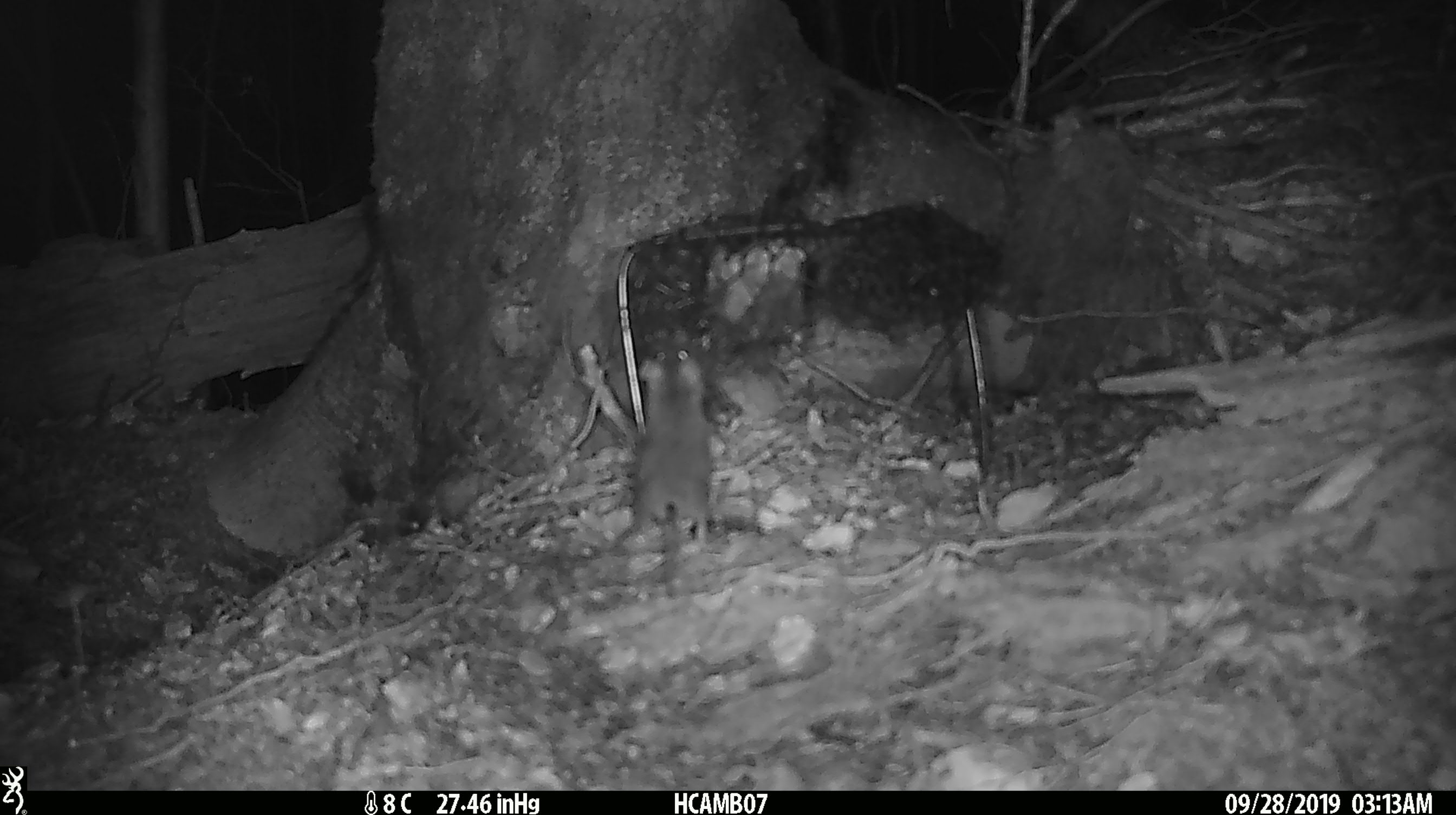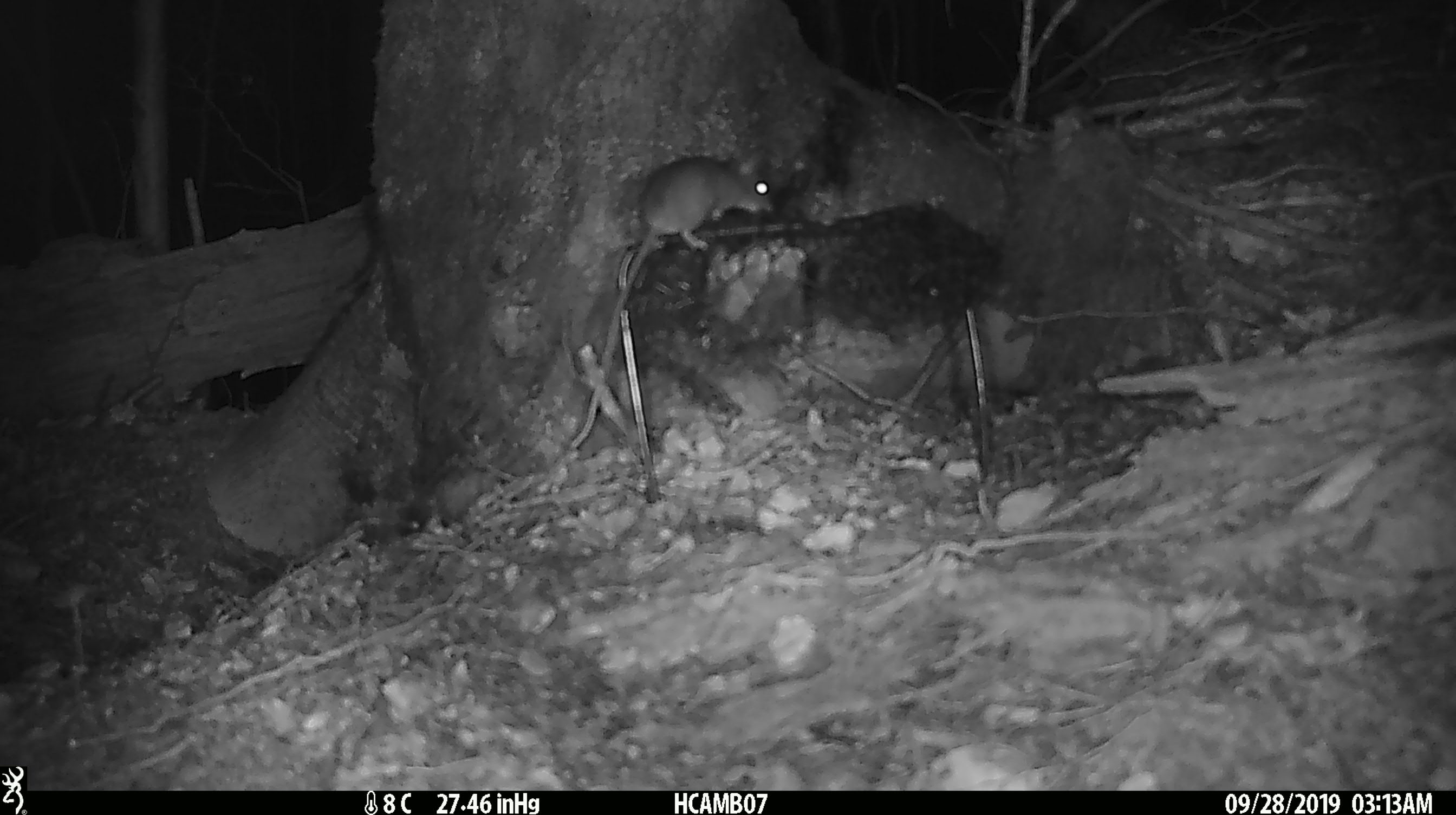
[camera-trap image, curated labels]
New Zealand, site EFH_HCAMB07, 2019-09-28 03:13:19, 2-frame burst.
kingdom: Animalia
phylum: Chordata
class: Mammalia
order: Rodentia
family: Muridae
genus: Mus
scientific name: Mus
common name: mouse